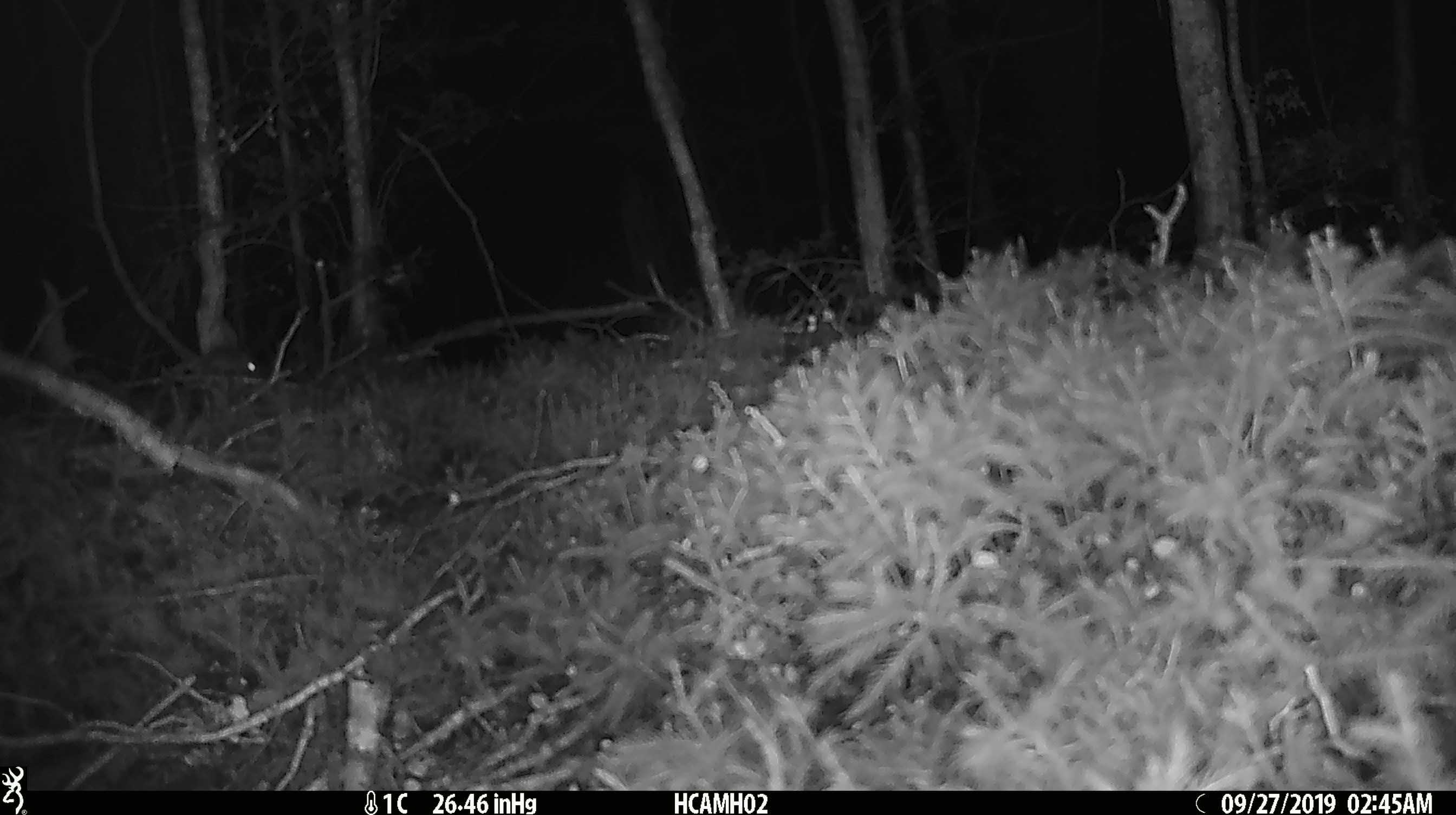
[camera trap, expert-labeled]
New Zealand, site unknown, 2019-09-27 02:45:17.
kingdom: Animalia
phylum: Chordata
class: Mammalia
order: Rodentia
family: Muridae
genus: Mus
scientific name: Mus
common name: mouse